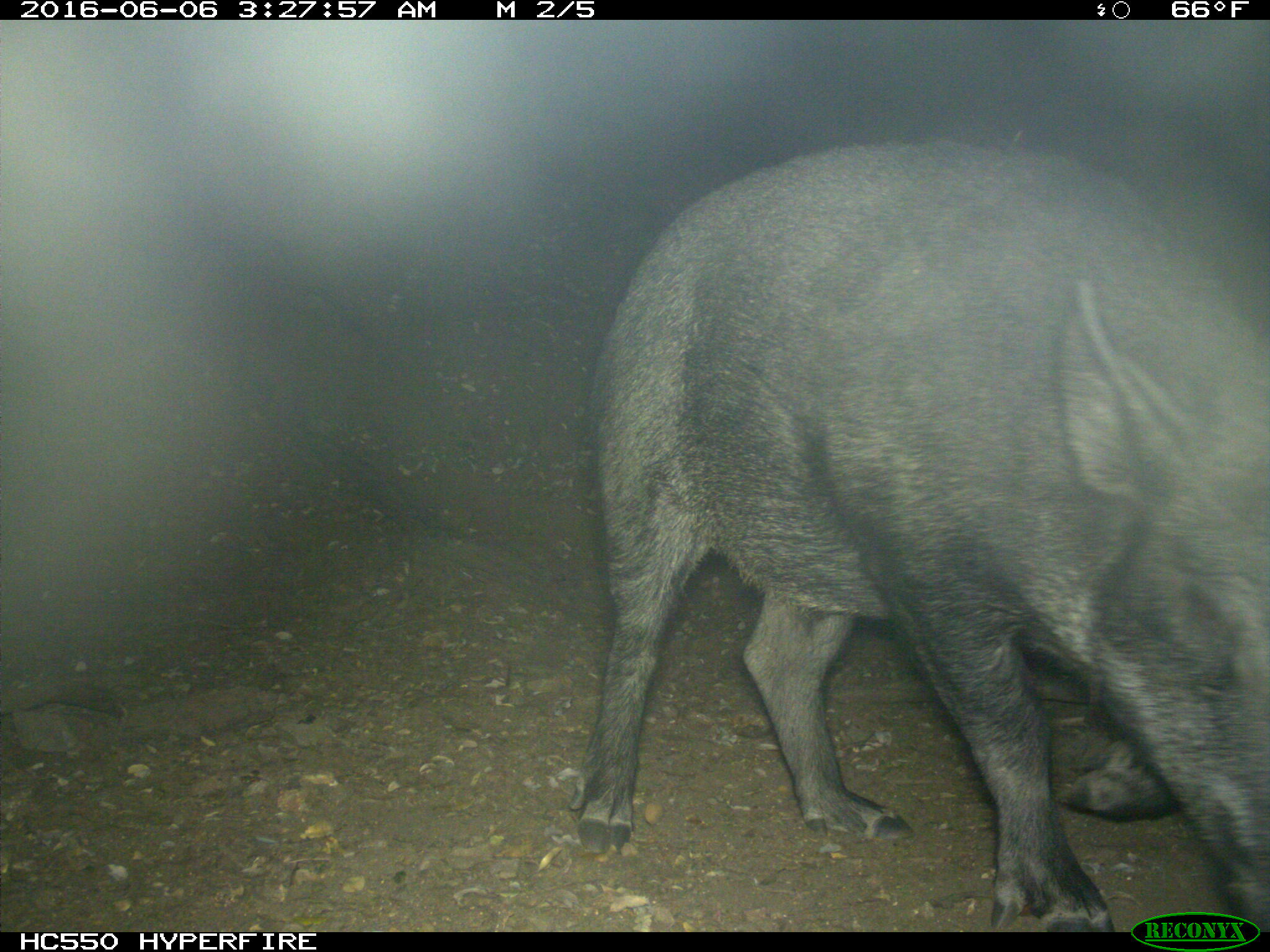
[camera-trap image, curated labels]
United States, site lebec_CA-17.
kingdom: Animalia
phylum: Chordata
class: Mammalia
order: Artiodactyla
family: Suidae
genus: Sus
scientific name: Sus scrofa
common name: wild boar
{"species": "Sus scrofa (wild boar)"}